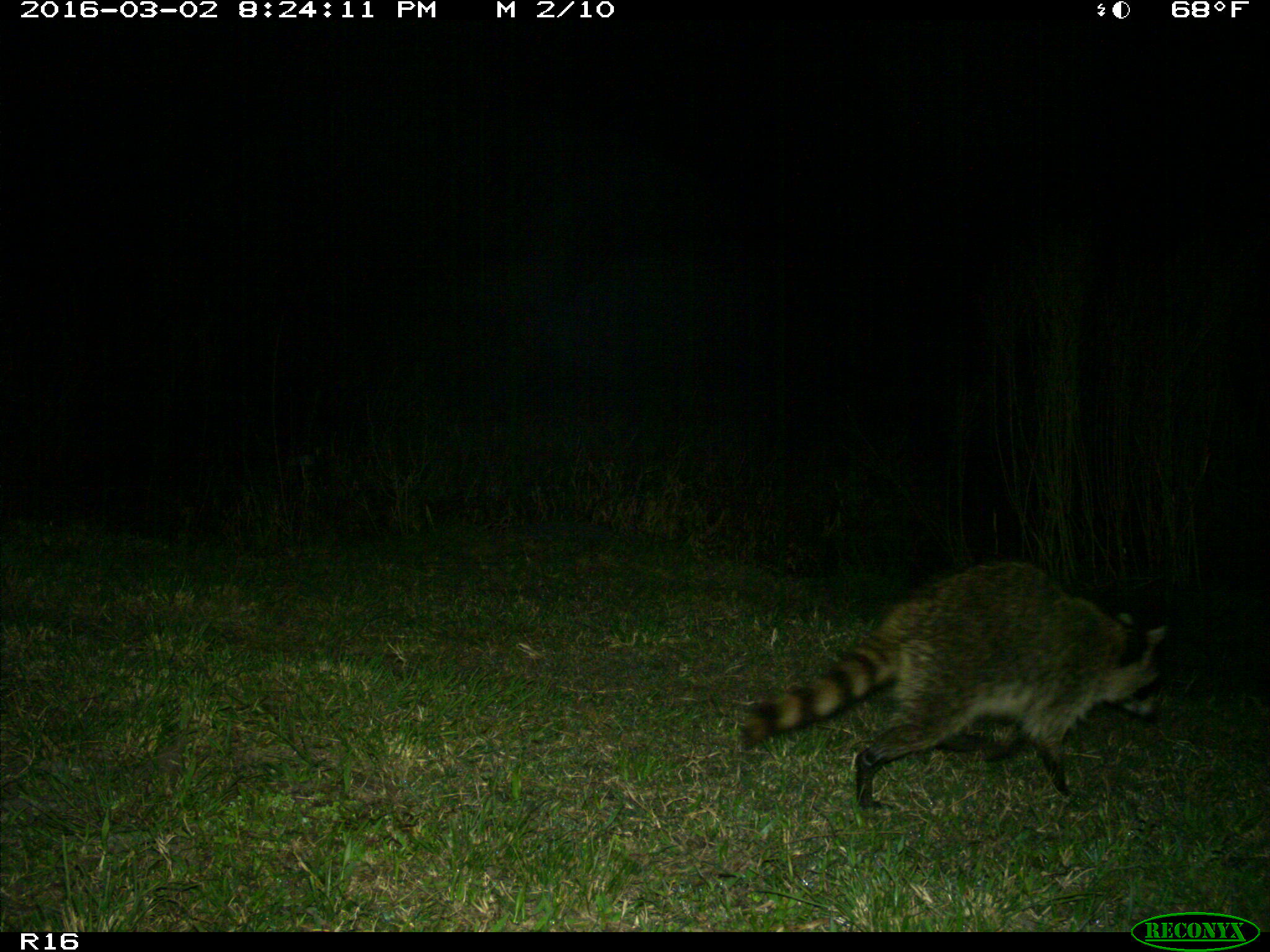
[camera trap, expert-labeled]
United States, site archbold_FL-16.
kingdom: Animalia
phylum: Chordata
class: Mammalia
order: Carnivora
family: Procyonidae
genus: Procyon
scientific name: Procyon lotor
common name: common raccoon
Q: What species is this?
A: Procyon lotor (common raccoon).